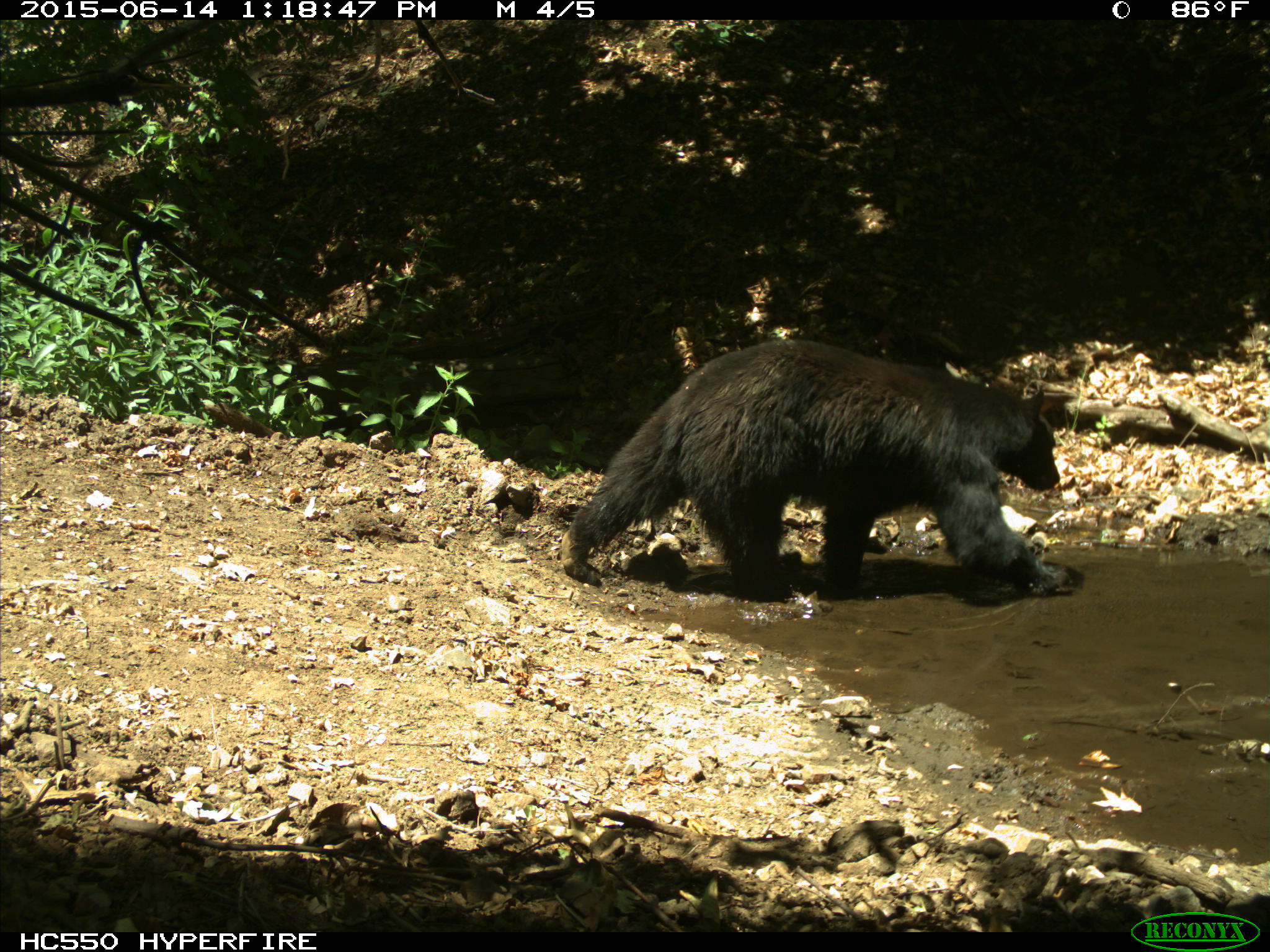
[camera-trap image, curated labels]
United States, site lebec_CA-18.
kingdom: Animalia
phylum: Chordata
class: Mammalia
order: Carnivora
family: Ursidae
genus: Ursus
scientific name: Ursus americanus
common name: american black bear